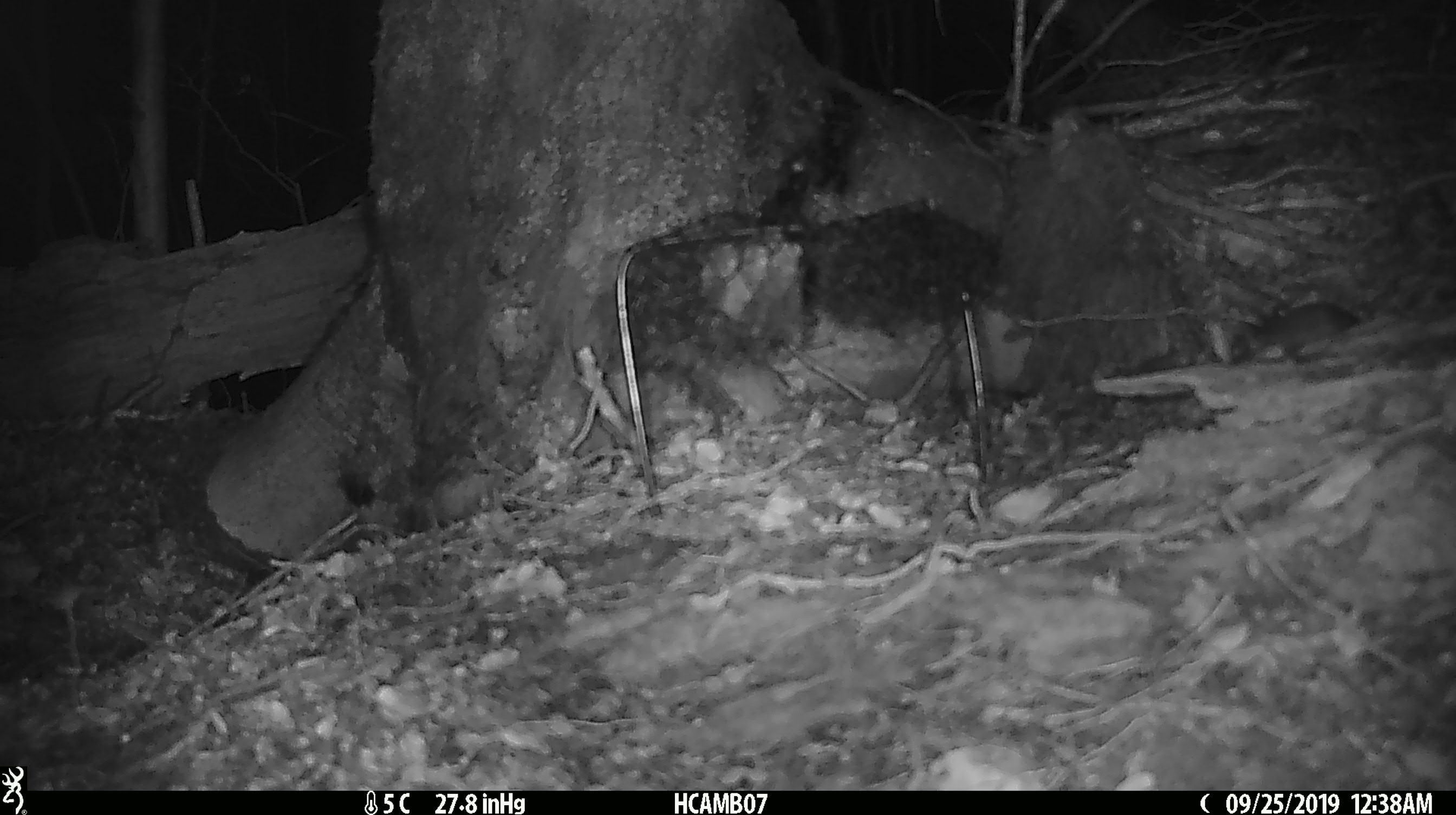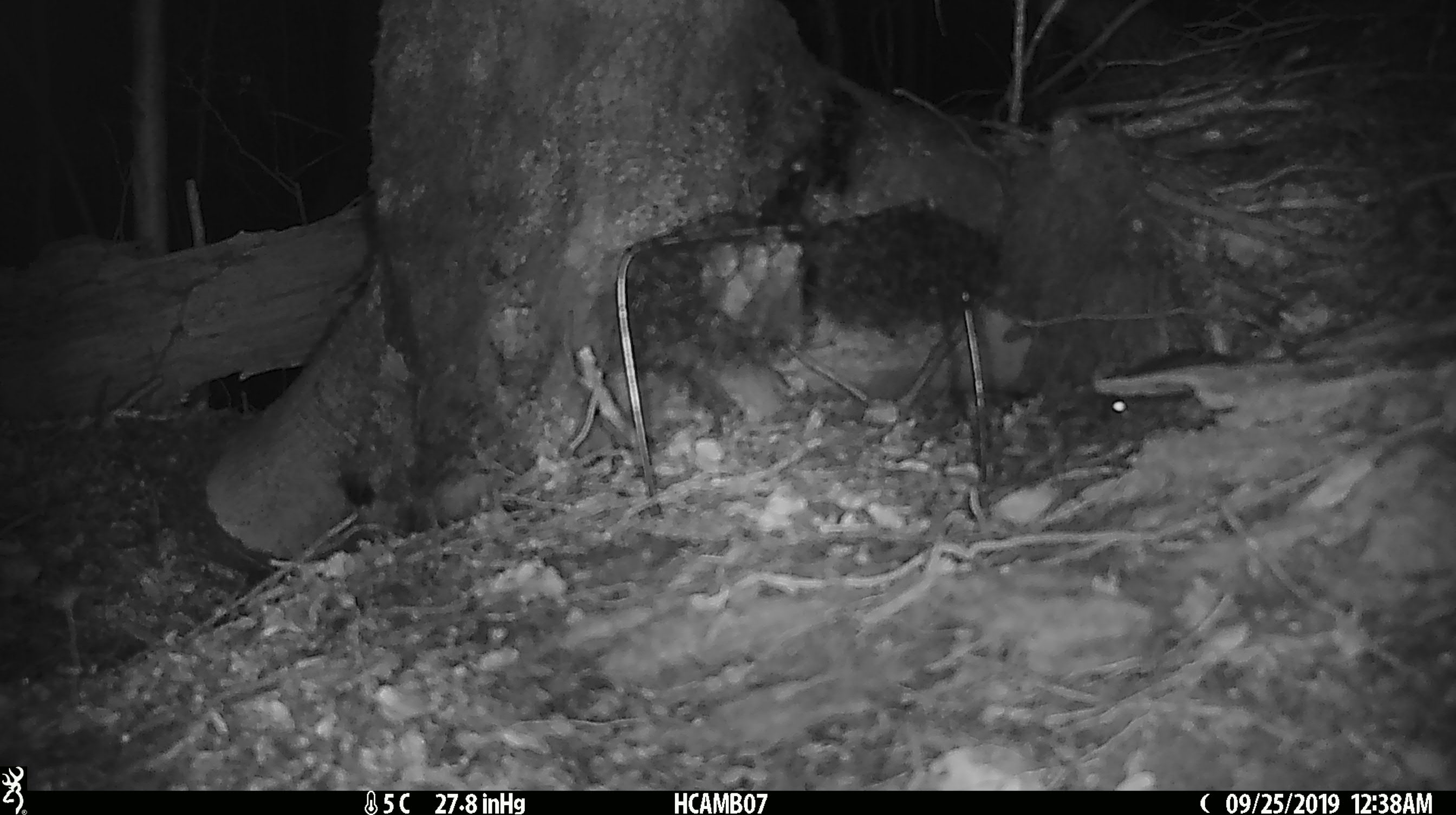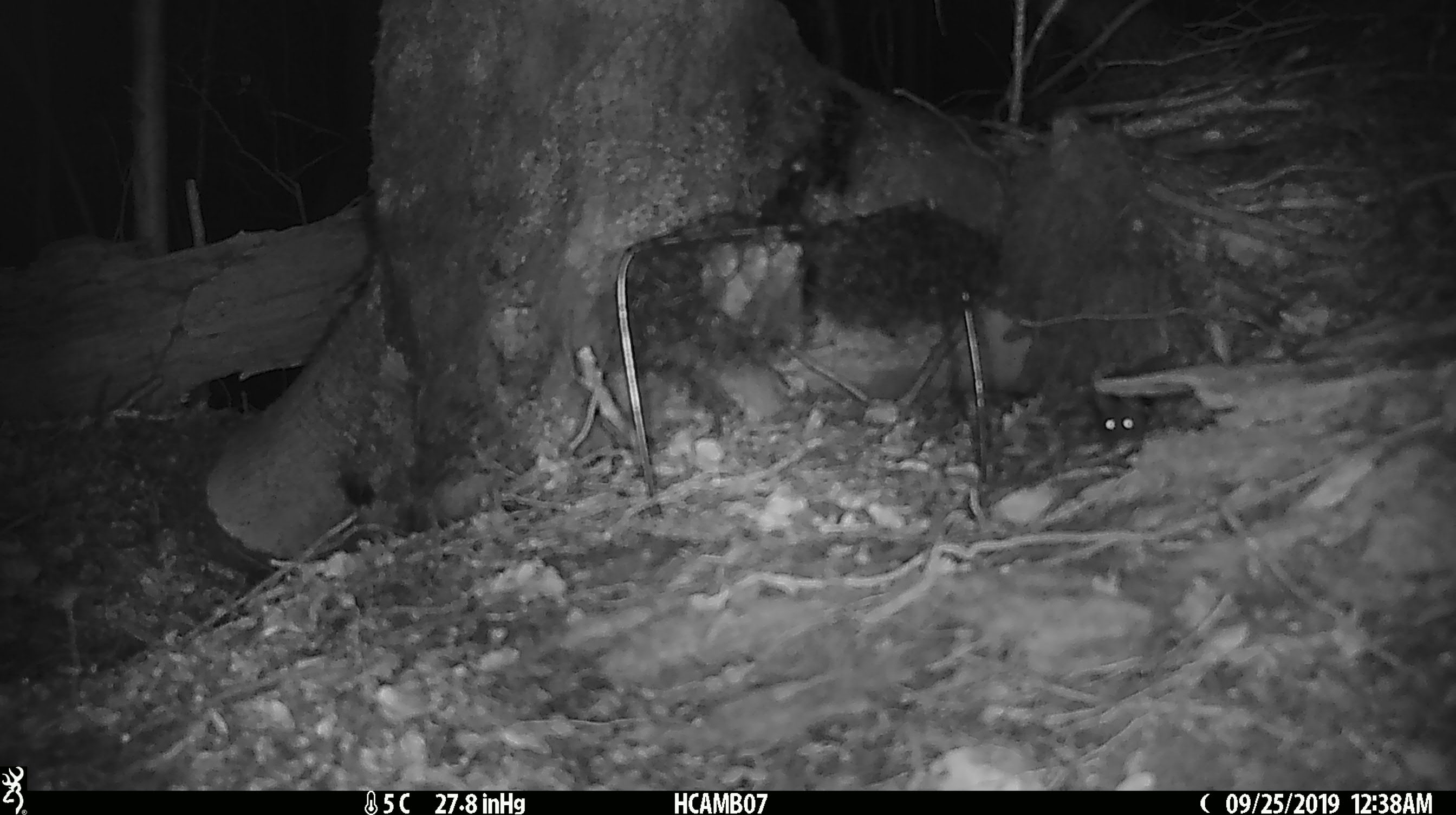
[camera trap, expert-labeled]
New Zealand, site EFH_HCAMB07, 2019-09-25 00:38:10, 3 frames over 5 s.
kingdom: Animalia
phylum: Chordata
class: Mammalia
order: Rodentia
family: Muridae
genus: Mus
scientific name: Mus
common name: mouse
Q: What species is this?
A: Mouse (Mus).